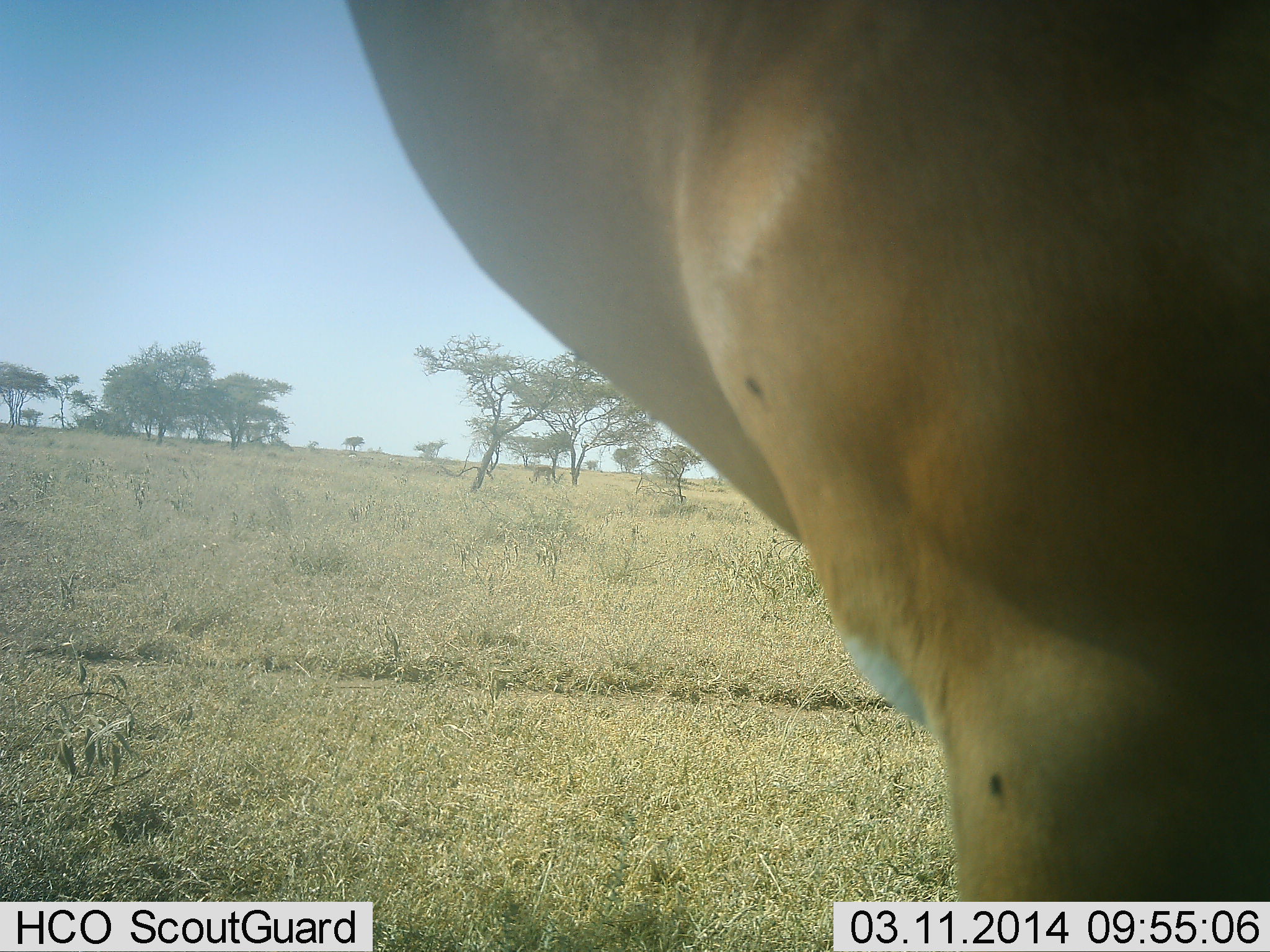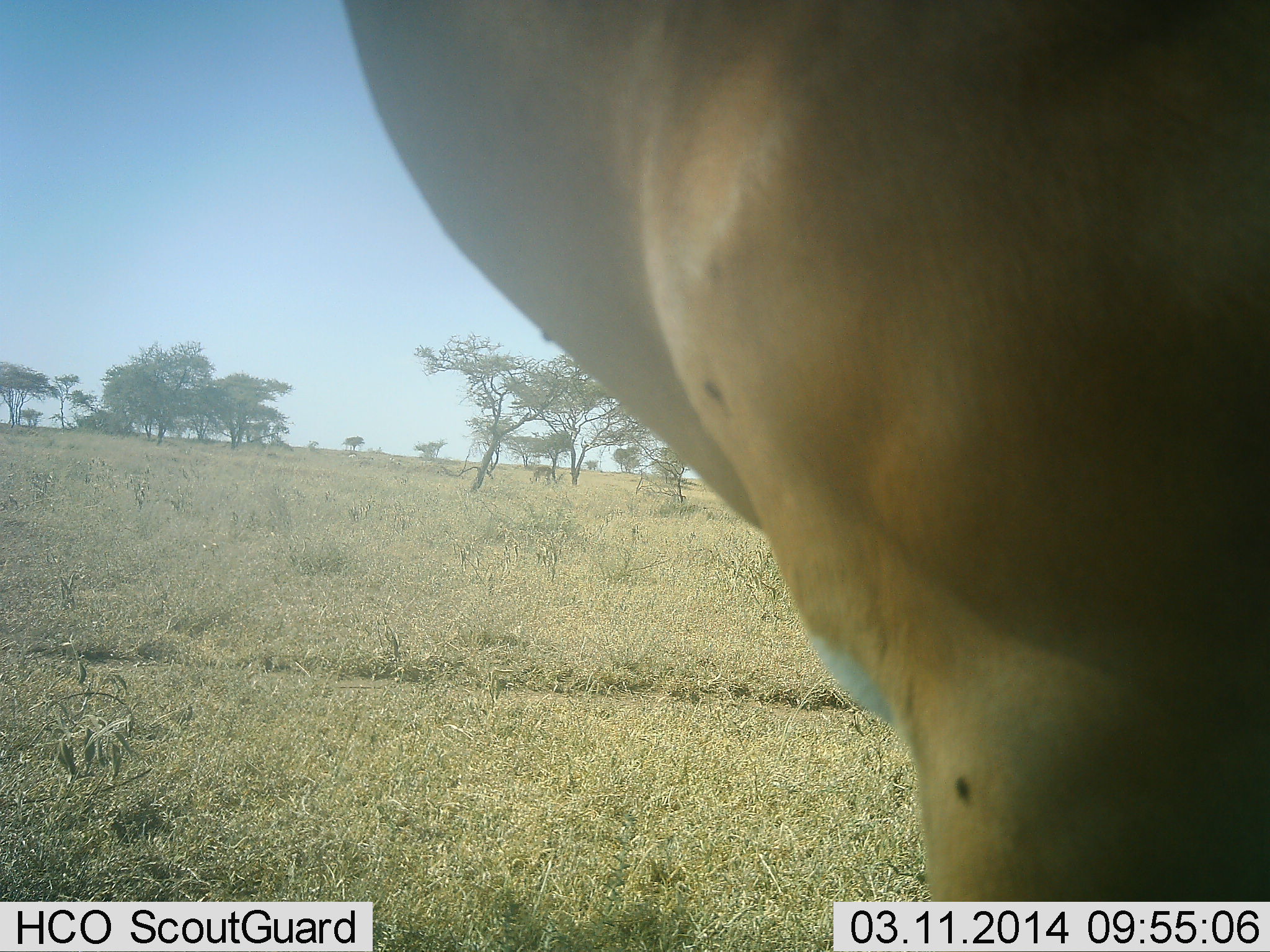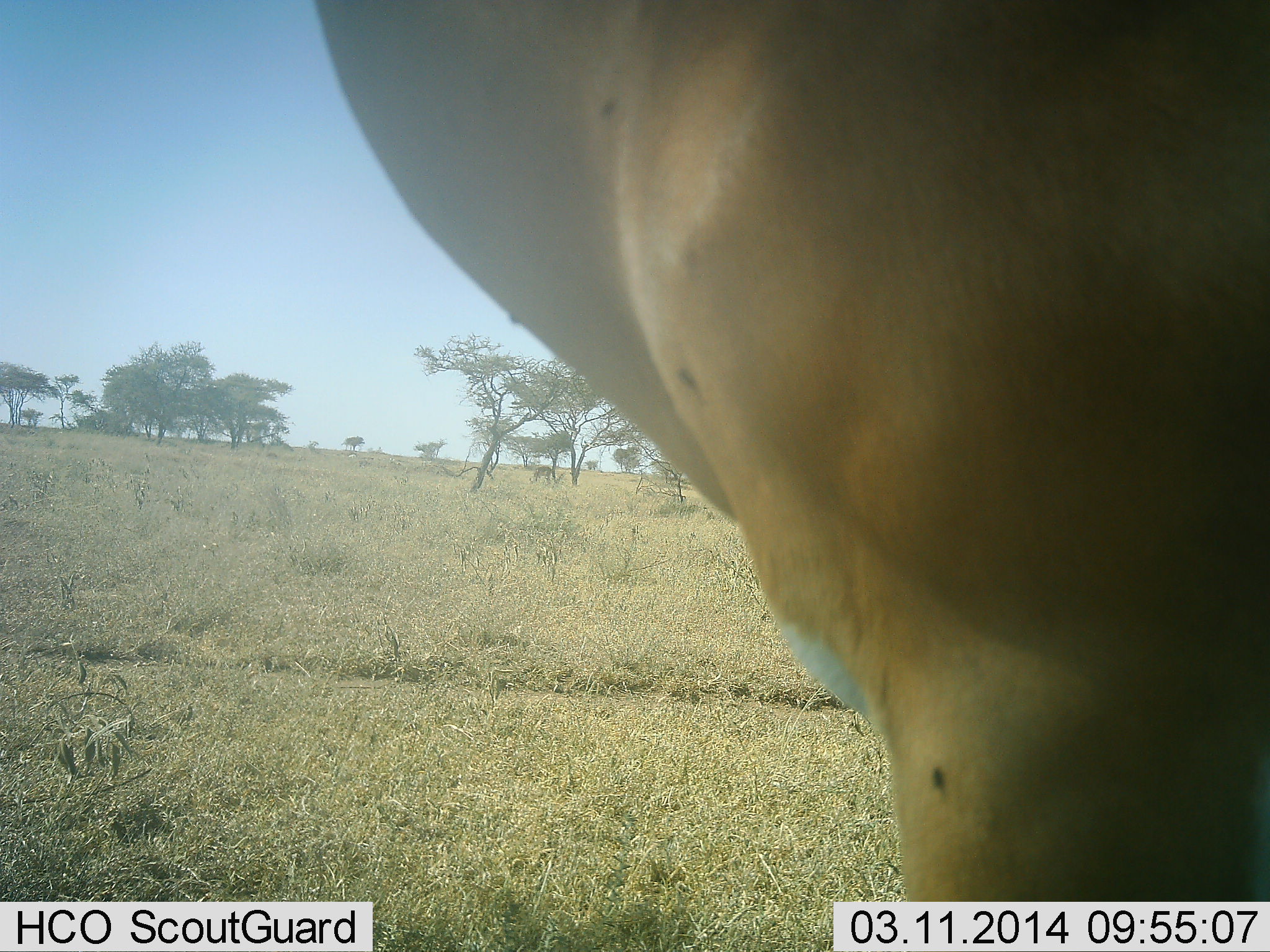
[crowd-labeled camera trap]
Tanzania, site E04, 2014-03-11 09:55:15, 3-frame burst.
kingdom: Animalia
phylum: Chordata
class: Mammalia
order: Artiodactyla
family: Bovidae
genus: Aepyceros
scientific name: Aepyceros melampus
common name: impala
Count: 1.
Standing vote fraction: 100%.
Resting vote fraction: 0%.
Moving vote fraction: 0%.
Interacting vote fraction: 0%.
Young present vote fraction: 0%.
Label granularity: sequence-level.